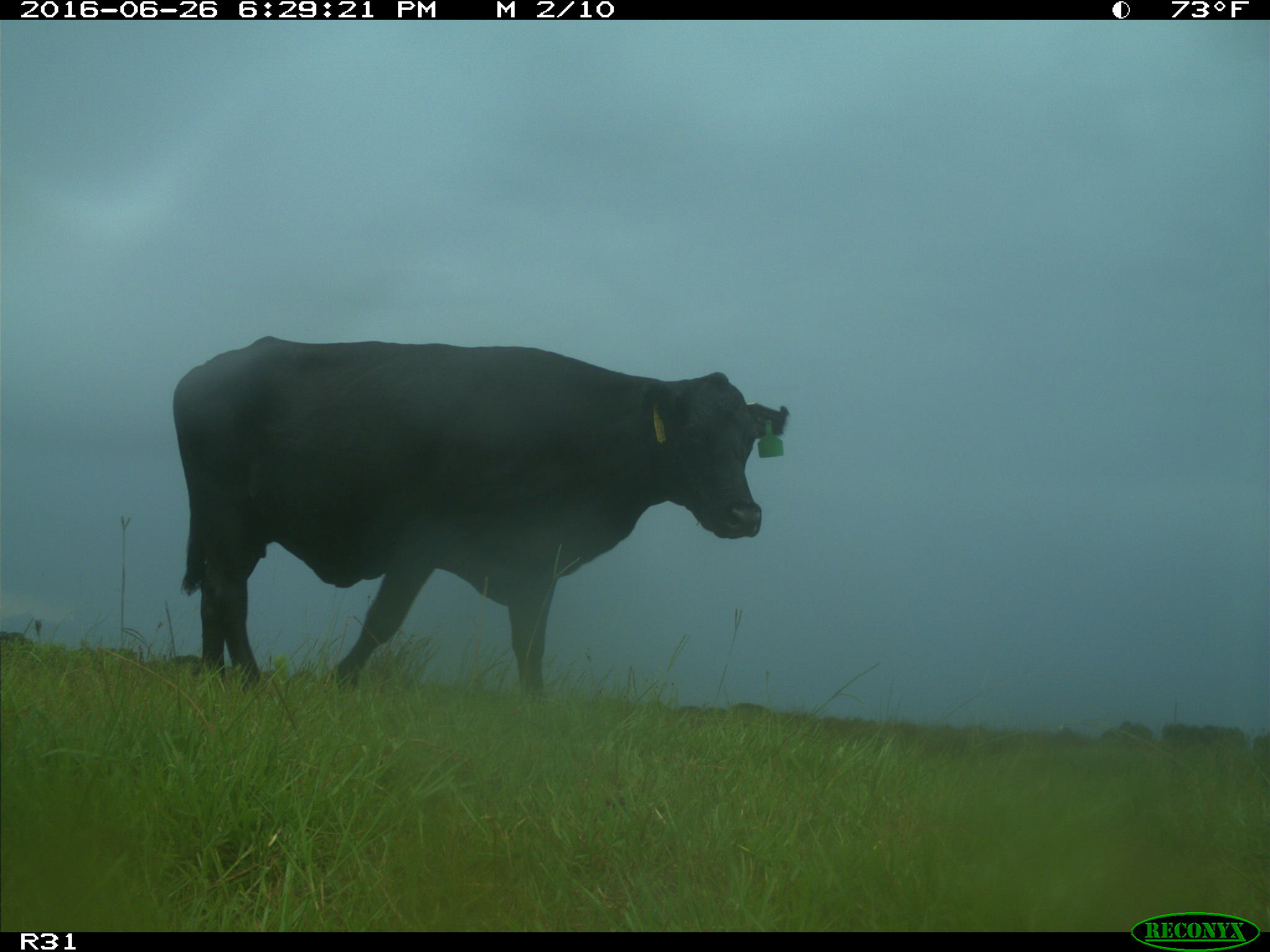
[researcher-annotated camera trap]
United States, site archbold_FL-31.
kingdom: Animalia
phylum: Chordata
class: Mammalia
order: Artiodactyla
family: Bovidae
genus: Bos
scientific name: Bos taurus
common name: domestic cow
Bos taurus (domestic cow).